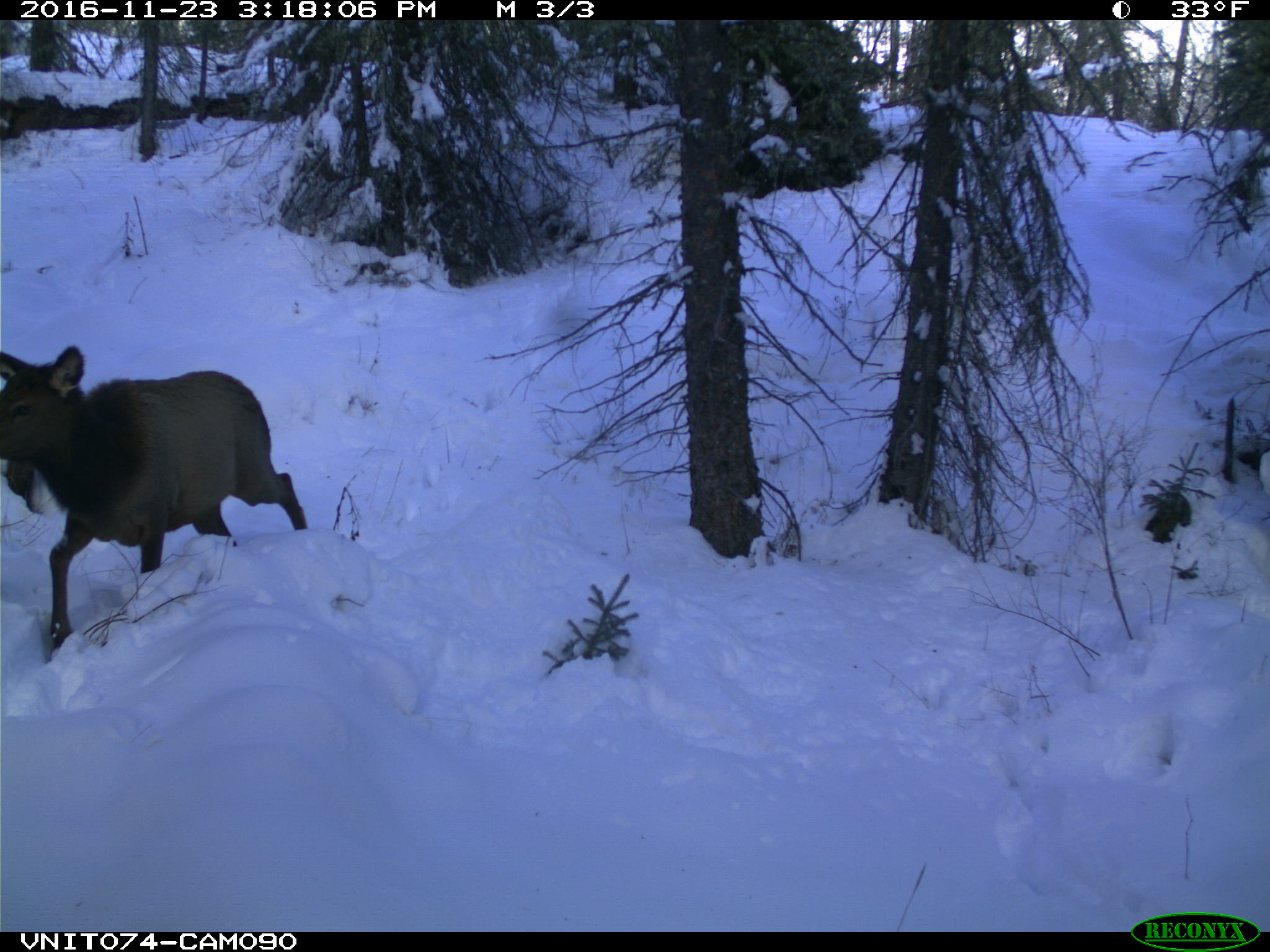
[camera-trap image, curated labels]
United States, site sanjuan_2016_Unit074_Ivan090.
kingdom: Animalia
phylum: Chordata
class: Mammalia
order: Artiodactyla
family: Cervidae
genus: Cervus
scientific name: Cervus elaphus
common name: red deer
Cervus elaphus (red deer).